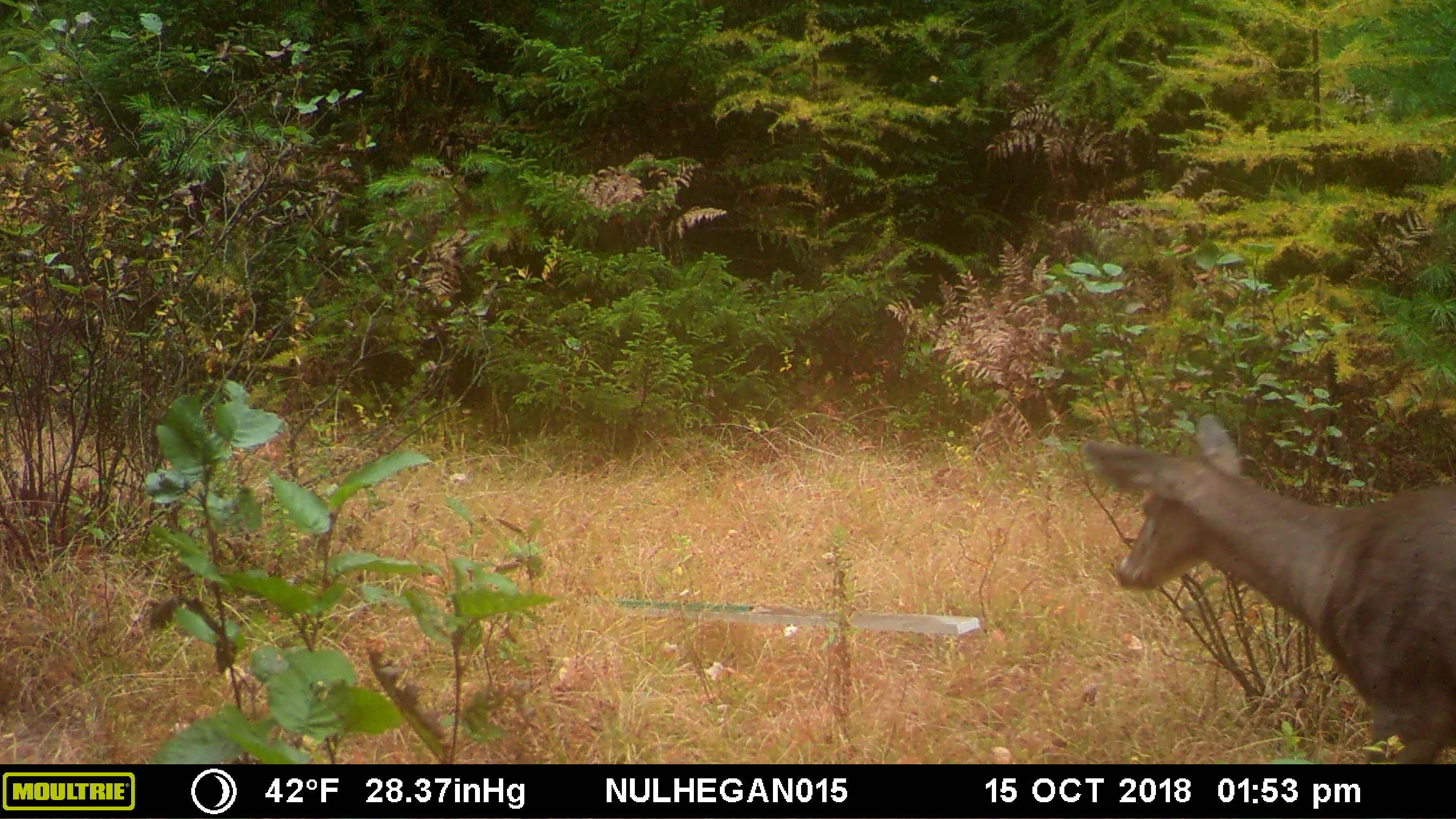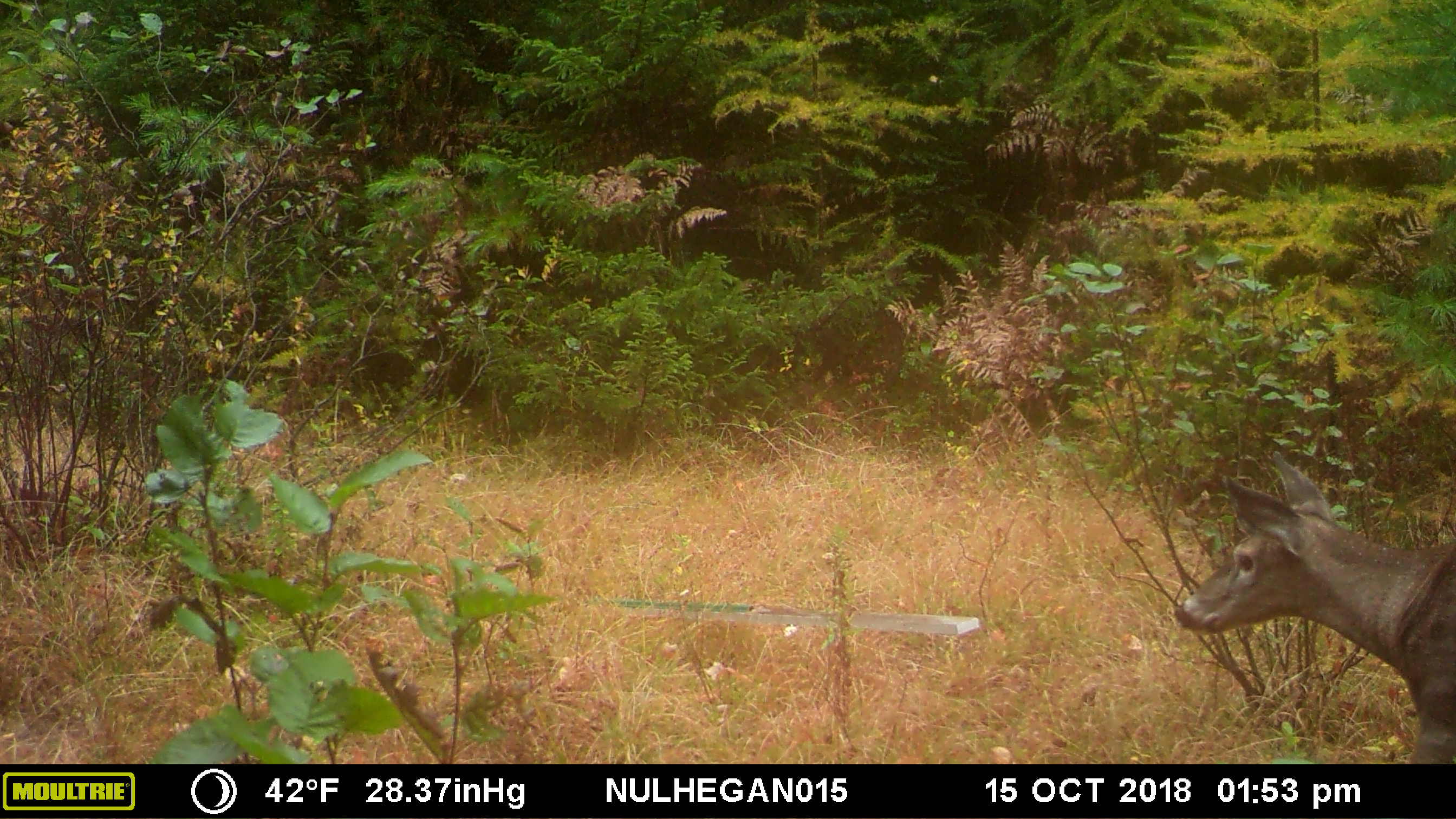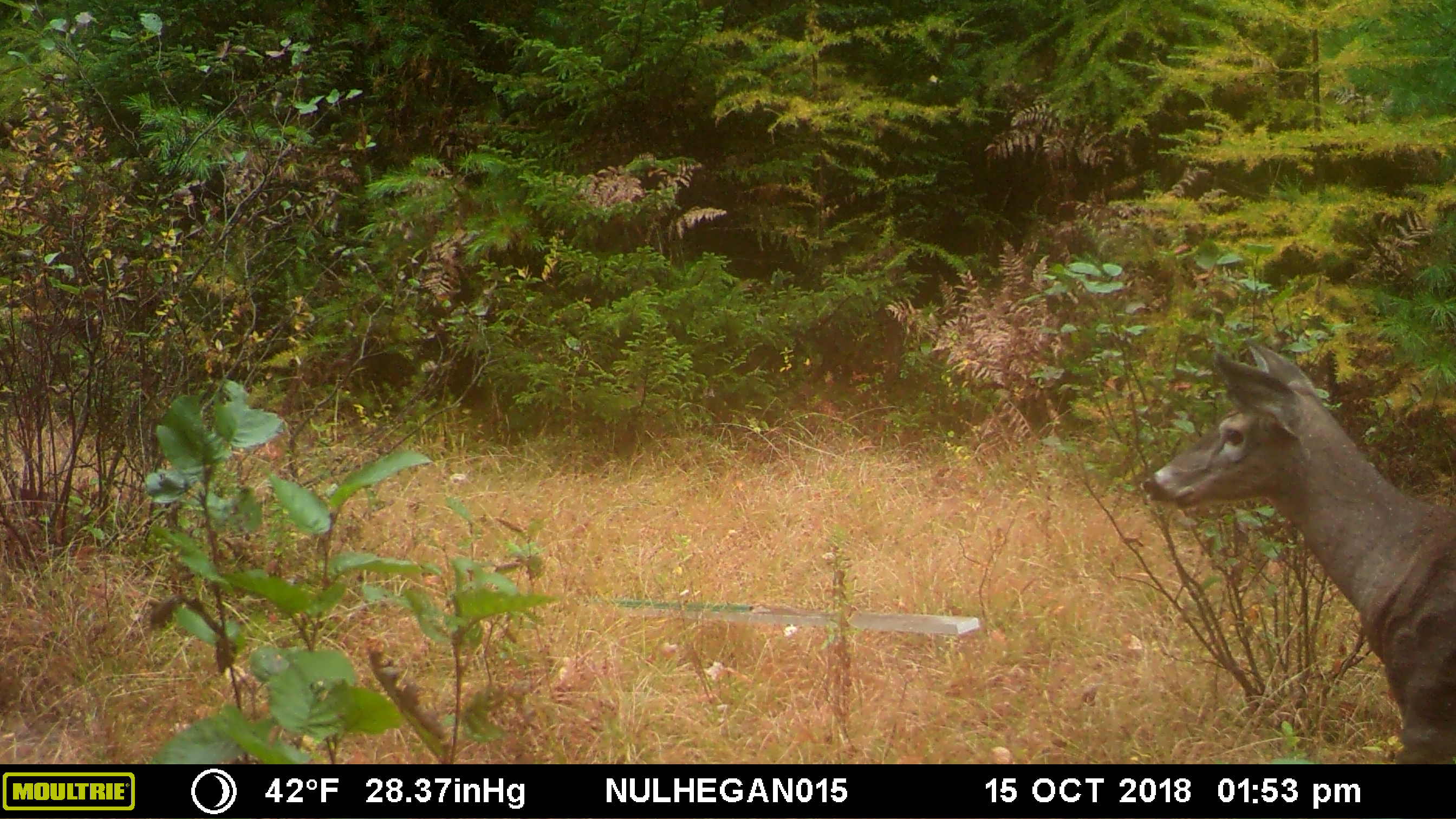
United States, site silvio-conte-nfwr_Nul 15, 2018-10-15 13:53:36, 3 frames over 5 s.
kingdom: Animalia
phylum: Chordata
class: Mammalia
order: Artiodactyla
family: Cervidae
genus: Odocoileus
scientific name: Odocoileus virginianus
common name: white-tailed deer